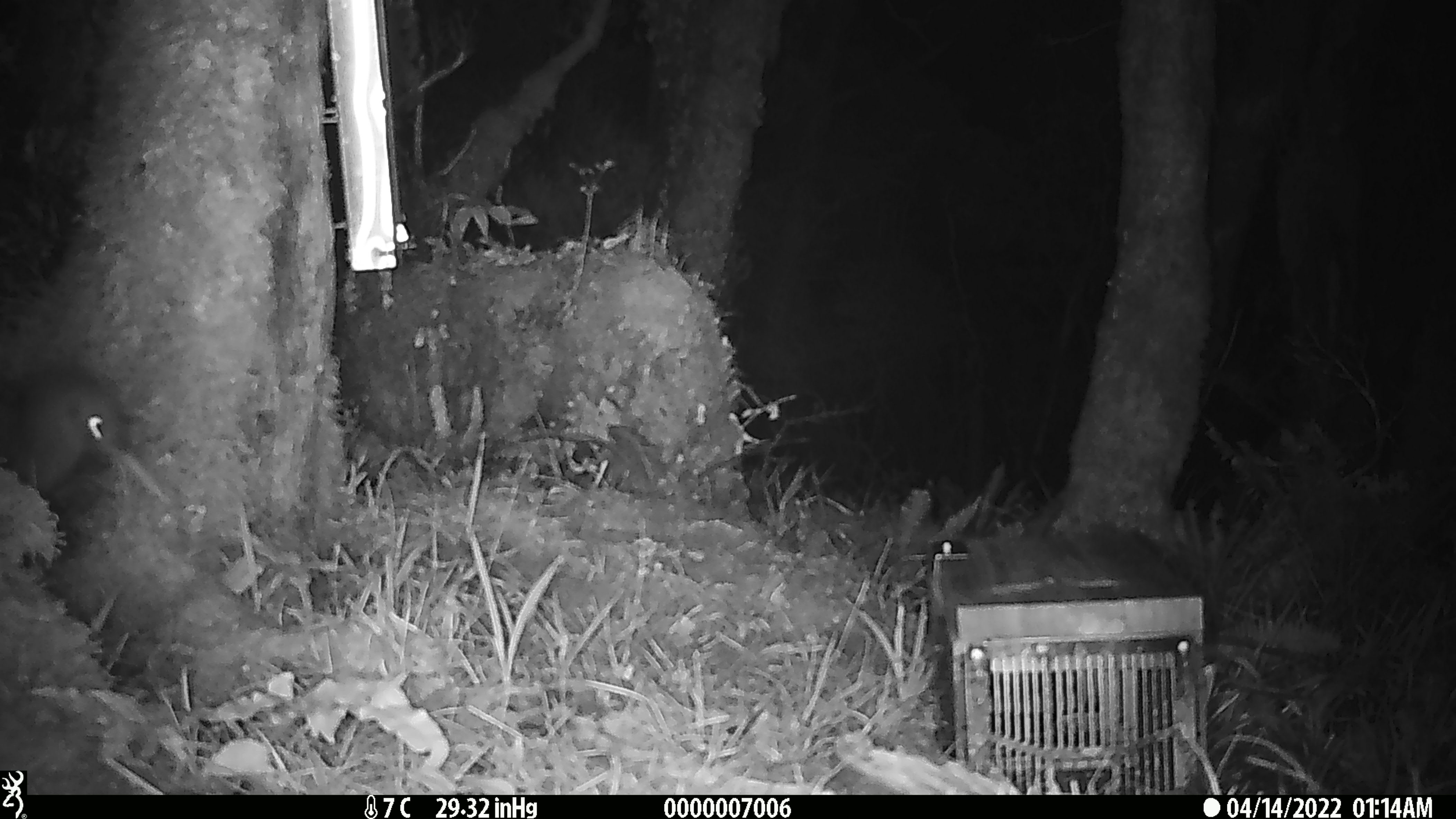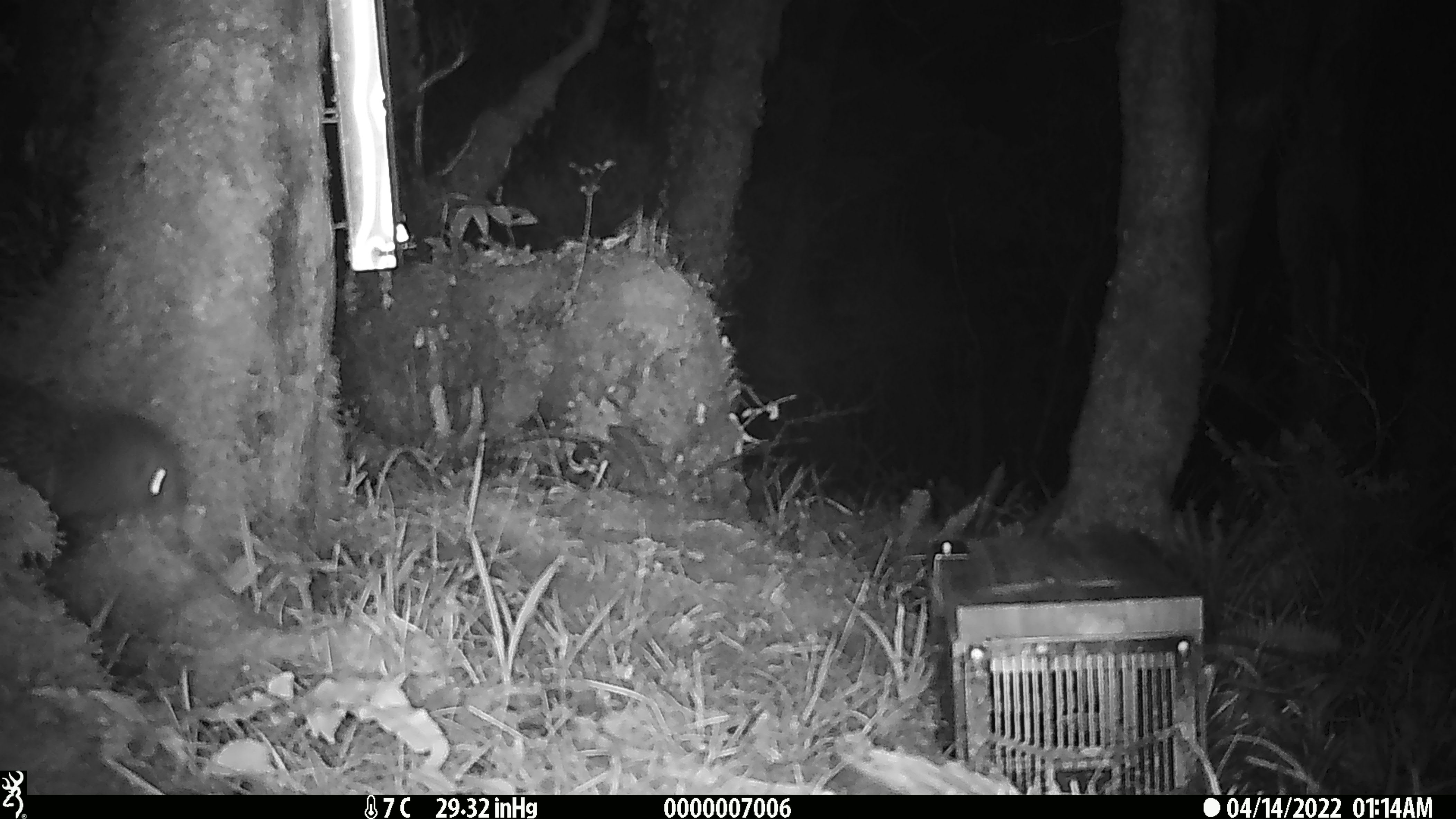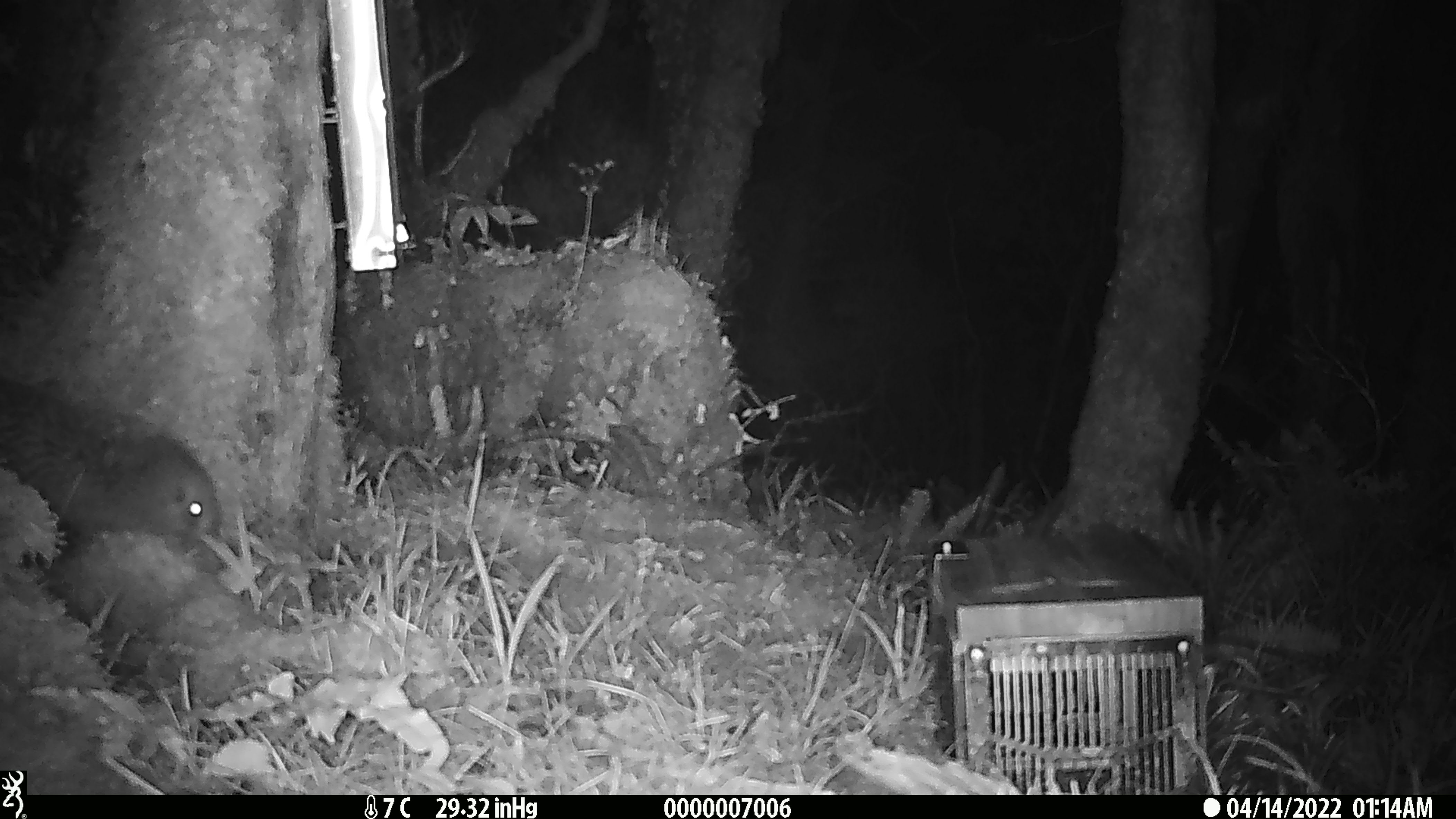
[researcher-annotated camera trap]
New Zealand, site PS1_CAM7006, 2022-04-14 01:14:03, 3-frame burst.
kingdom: Animalia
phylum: Chordata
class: Aves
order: Apterygiformes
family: Apterygidae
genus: Apteryx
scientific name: Apteryx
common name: kiwi